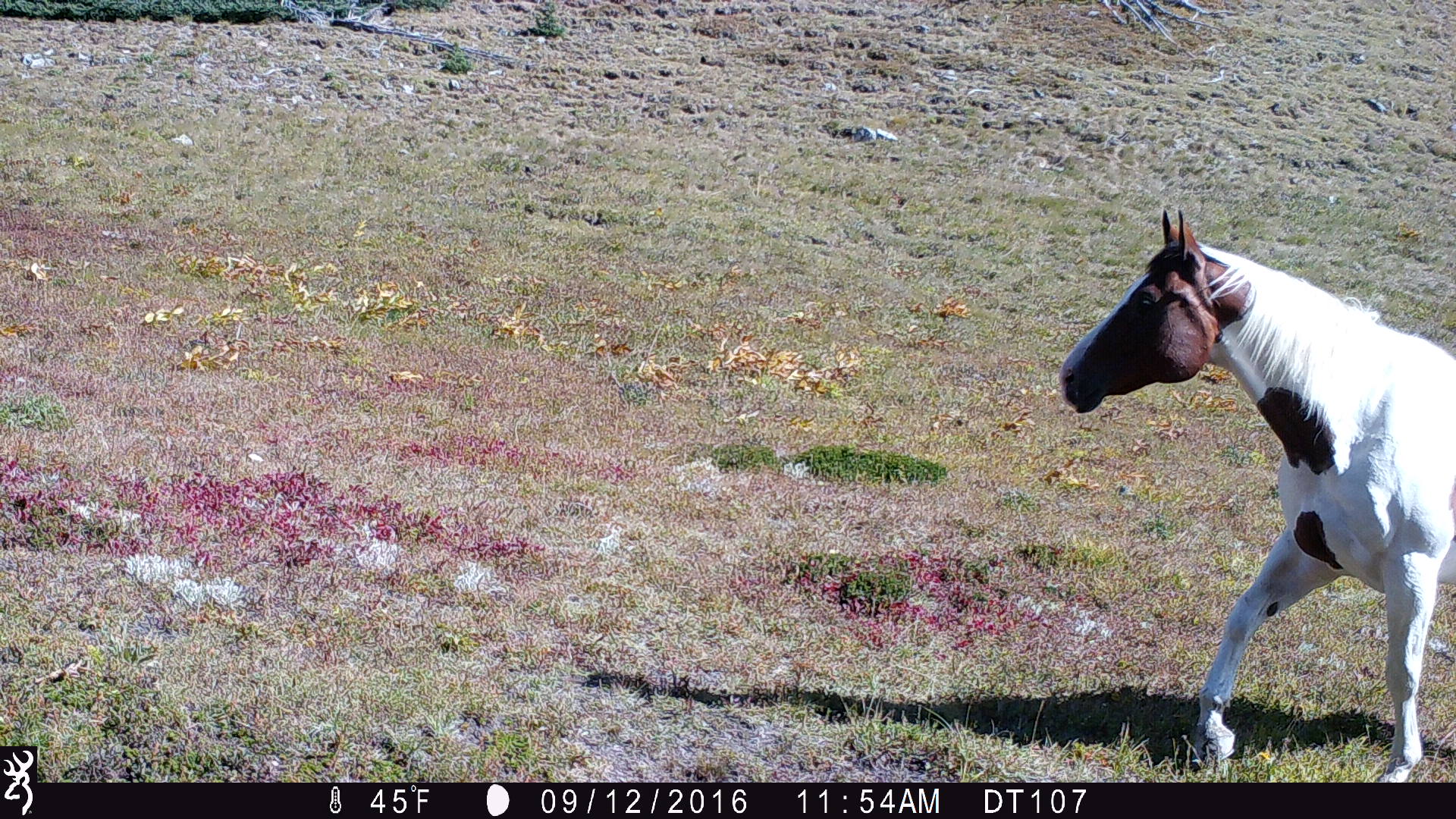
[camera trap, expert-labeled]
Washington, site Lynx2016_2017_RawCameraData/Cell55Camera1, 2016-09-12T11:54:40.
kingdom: Animalia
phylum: Chordata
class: Mammalia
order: Perissodactyla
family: Equidae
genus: Equus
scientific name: Equus caballus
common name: domestic horse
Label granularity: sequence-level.